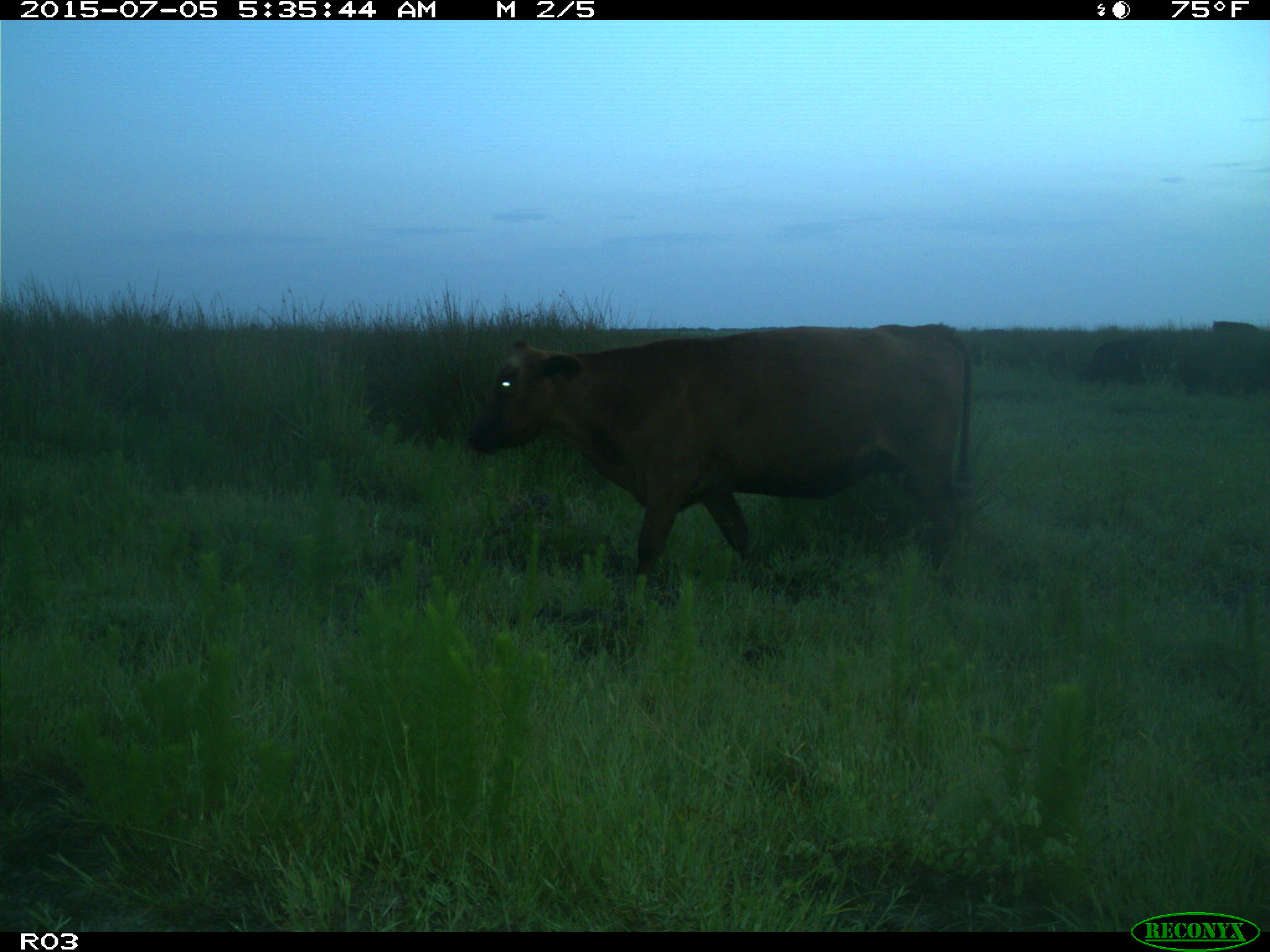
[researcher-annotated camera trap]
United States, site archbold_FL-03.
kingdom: Animalia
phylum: Chordata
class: Mammalia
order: Artiodactyla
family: Bovidae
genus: Bos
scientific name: Bos taurus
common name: domestic cow